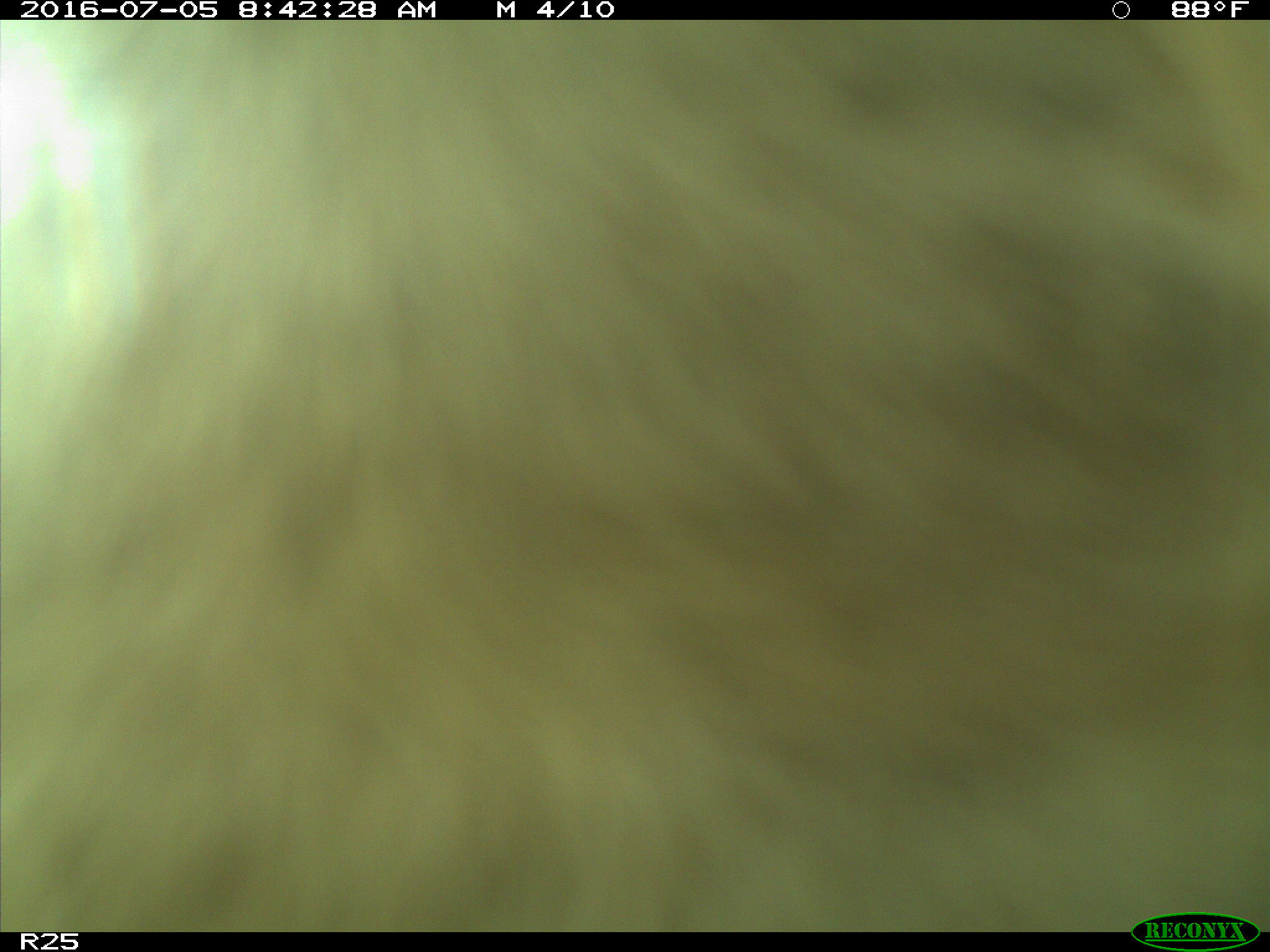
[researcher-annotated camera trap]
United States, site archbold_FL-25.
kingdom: Animalia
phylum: Chordata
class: Mammalia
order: Artiodactyla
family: Bovidae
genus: Bos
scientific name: Bos taurus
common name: domestic cow